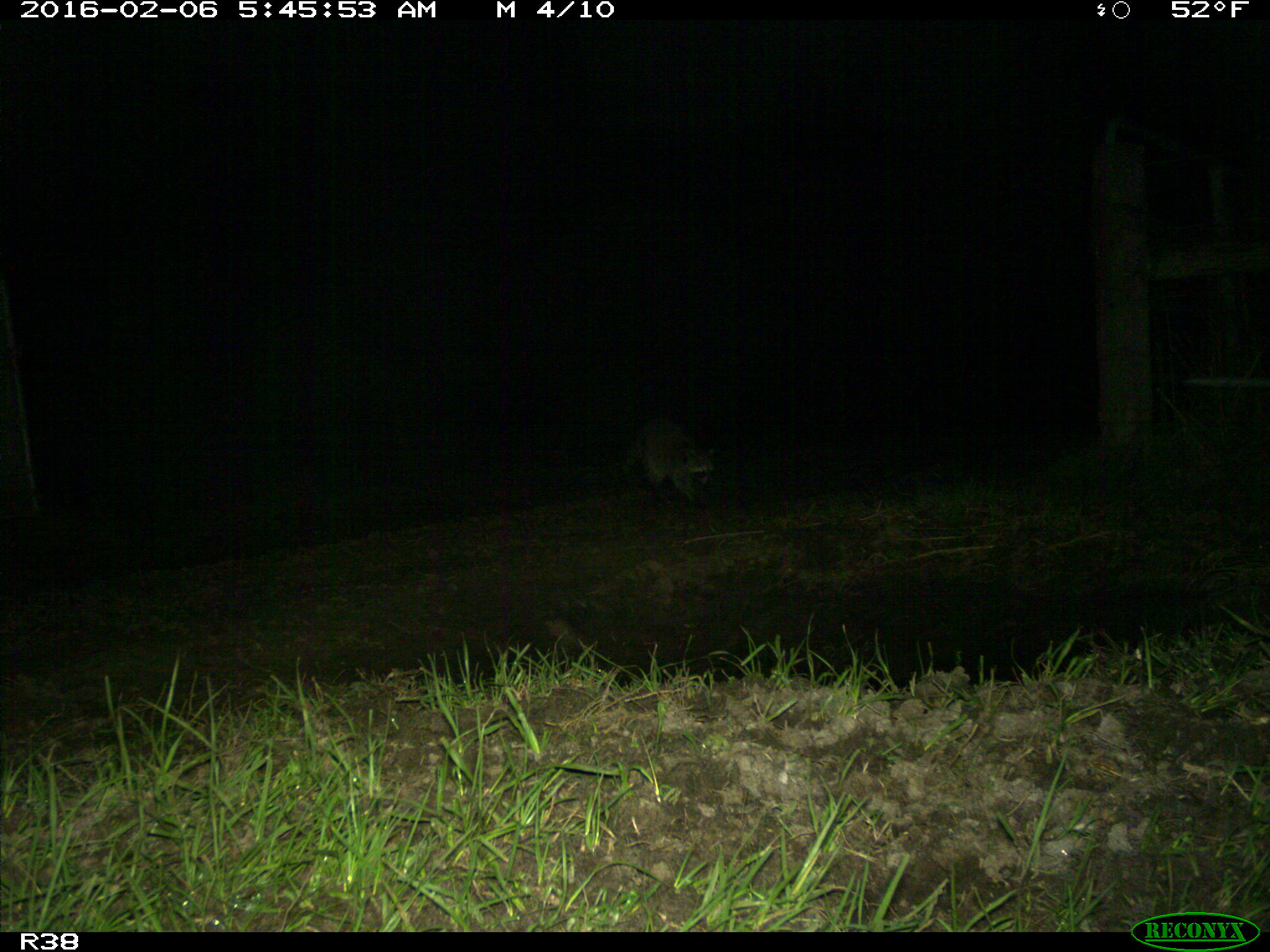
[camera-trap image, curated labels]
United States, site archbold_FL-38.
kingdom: Animalia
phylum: Chordata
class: Mammalia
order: Carnivora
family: Procyonidae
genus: Procyon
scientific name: Procyon lotor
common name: common raccoon